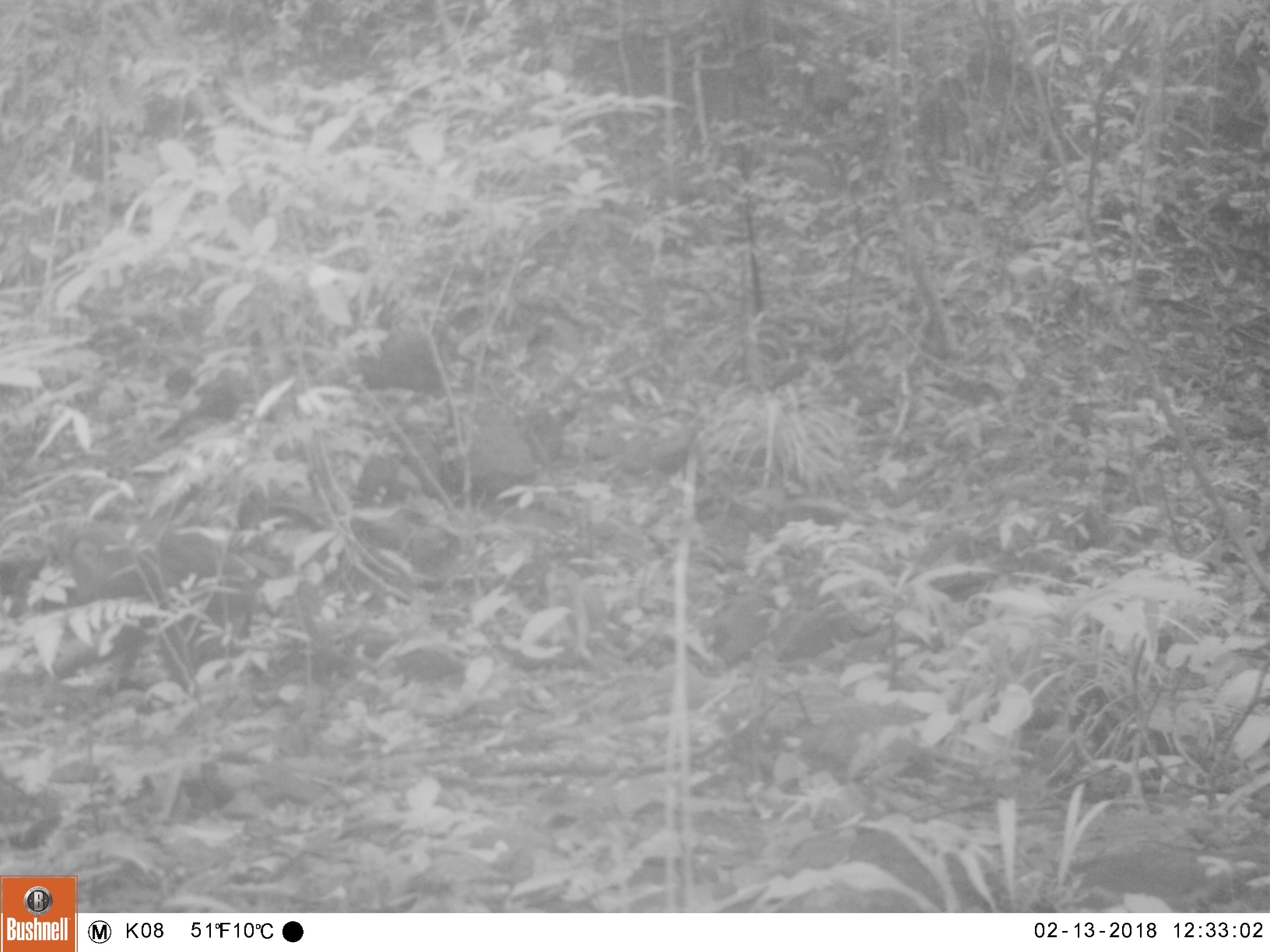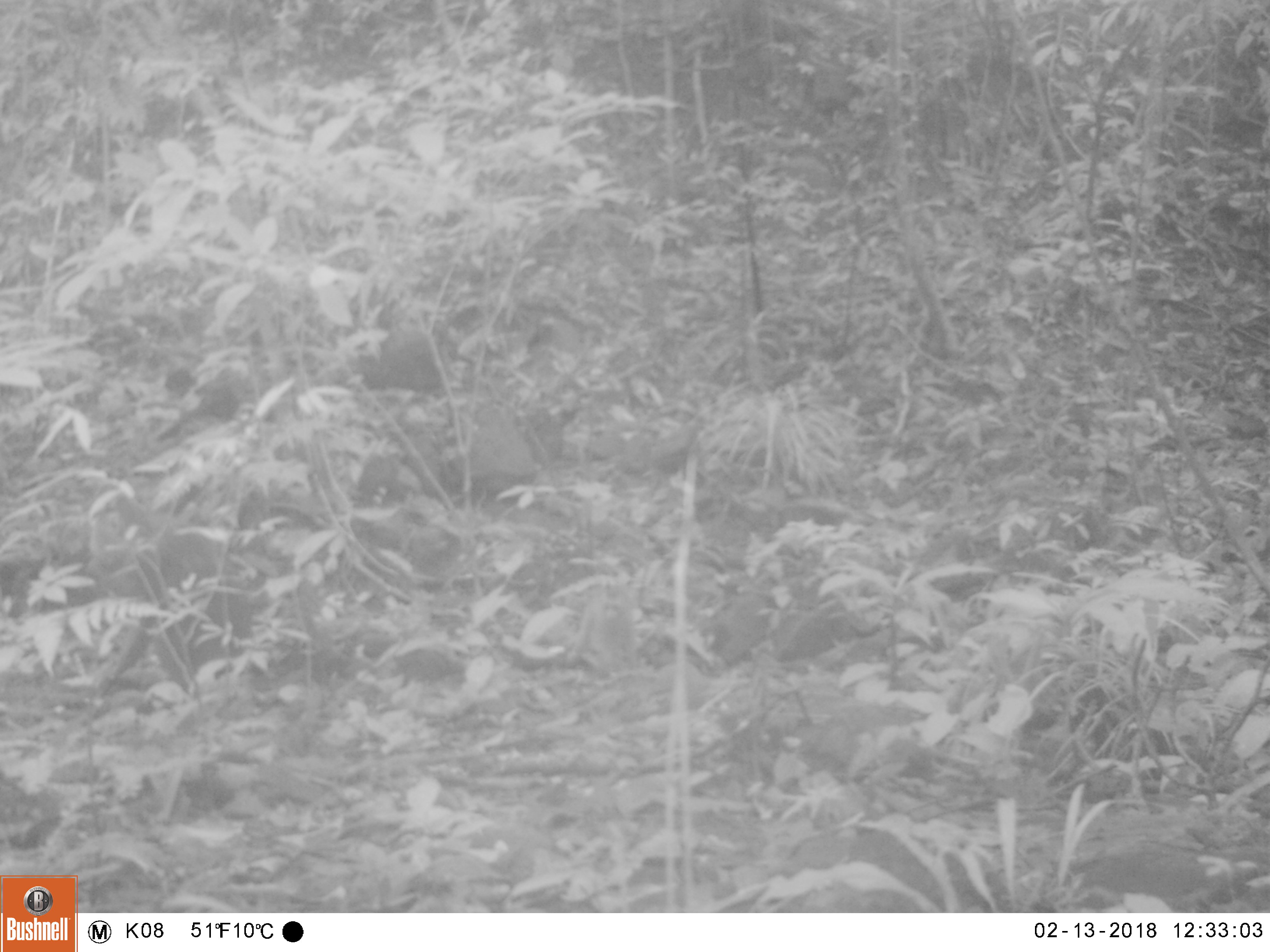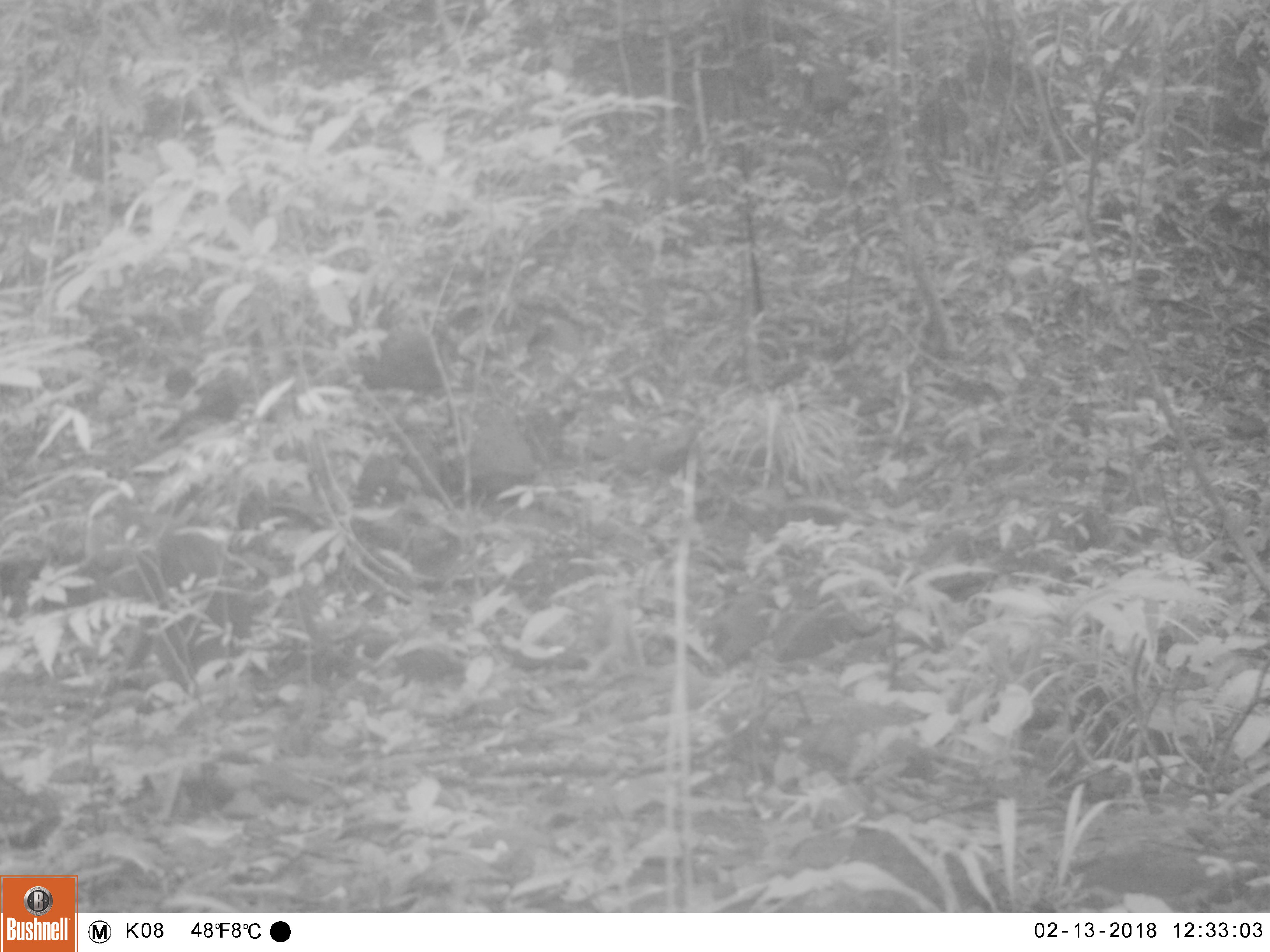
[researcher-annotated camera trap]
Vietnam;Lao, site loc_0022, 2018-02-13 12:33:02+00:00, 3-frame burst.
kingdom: Animalia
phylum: Chordata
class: Mammalia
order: Primates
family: Cercopithecidae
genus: Macaca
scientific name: Macaca nemestrina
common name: pig-tailed macaque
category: pig tailed macaque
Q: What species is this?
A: Pig tailed macaque (pig-tailed macaque) (Macaca nemestrina).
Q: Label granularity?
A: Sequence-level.